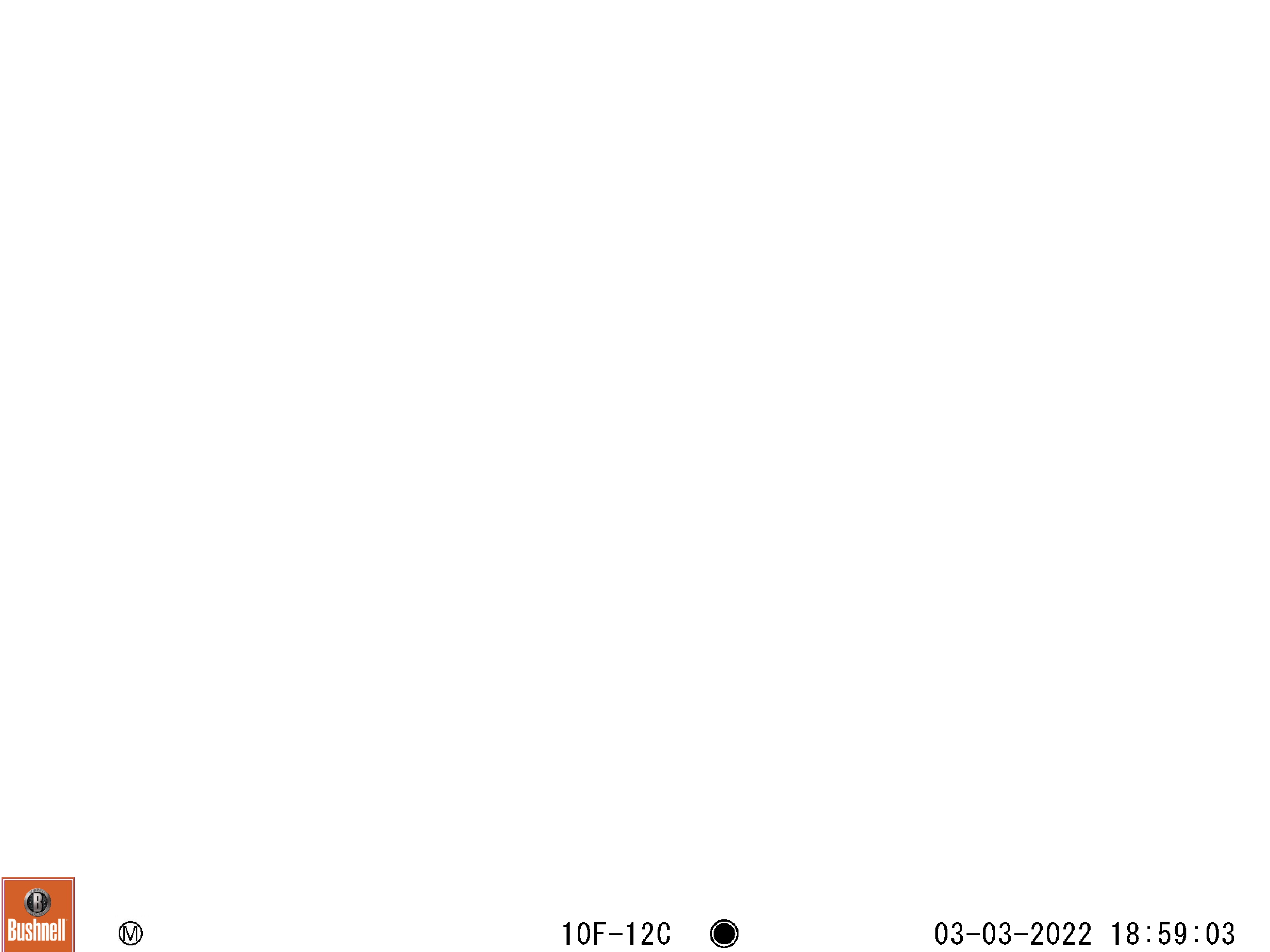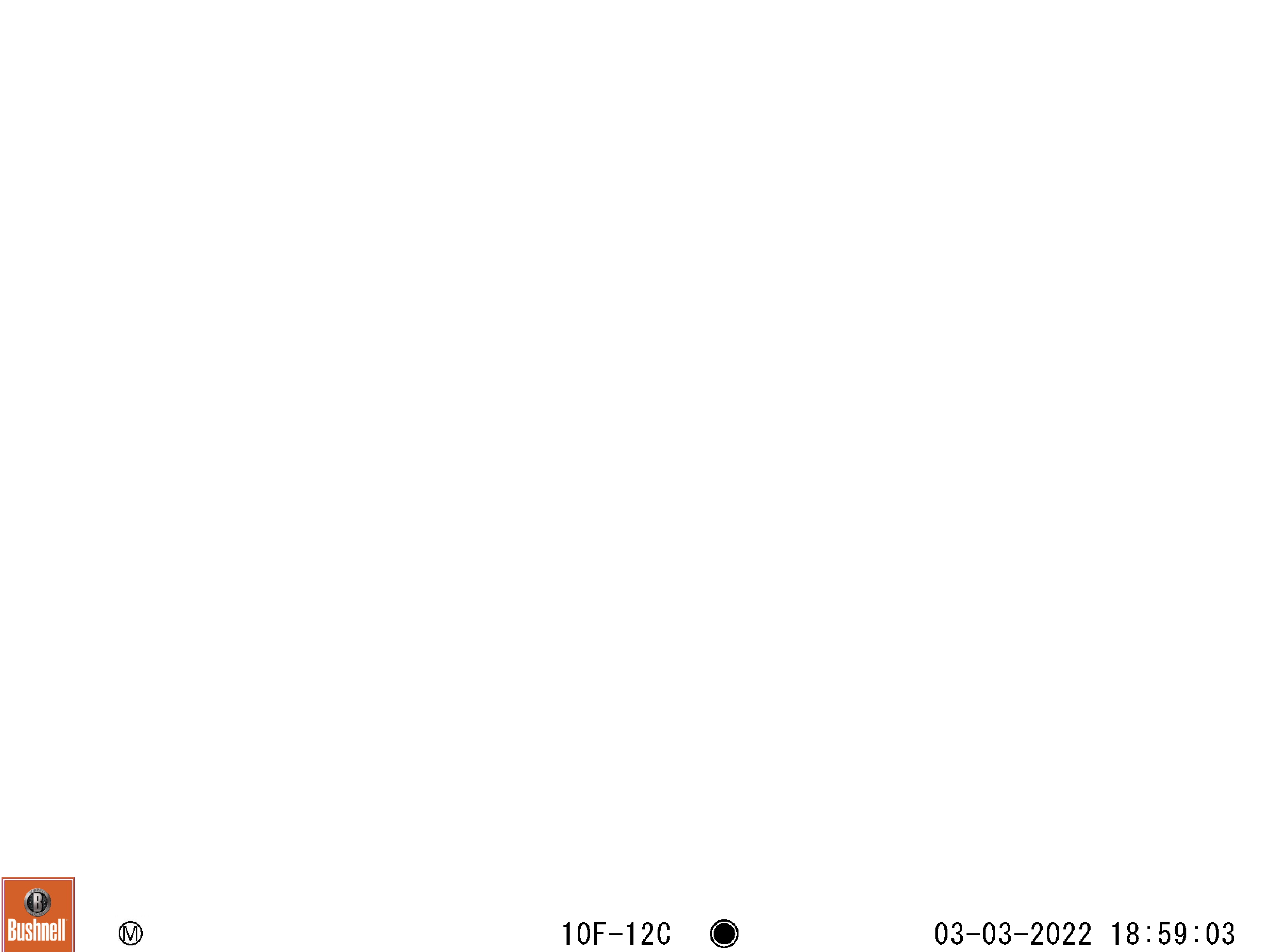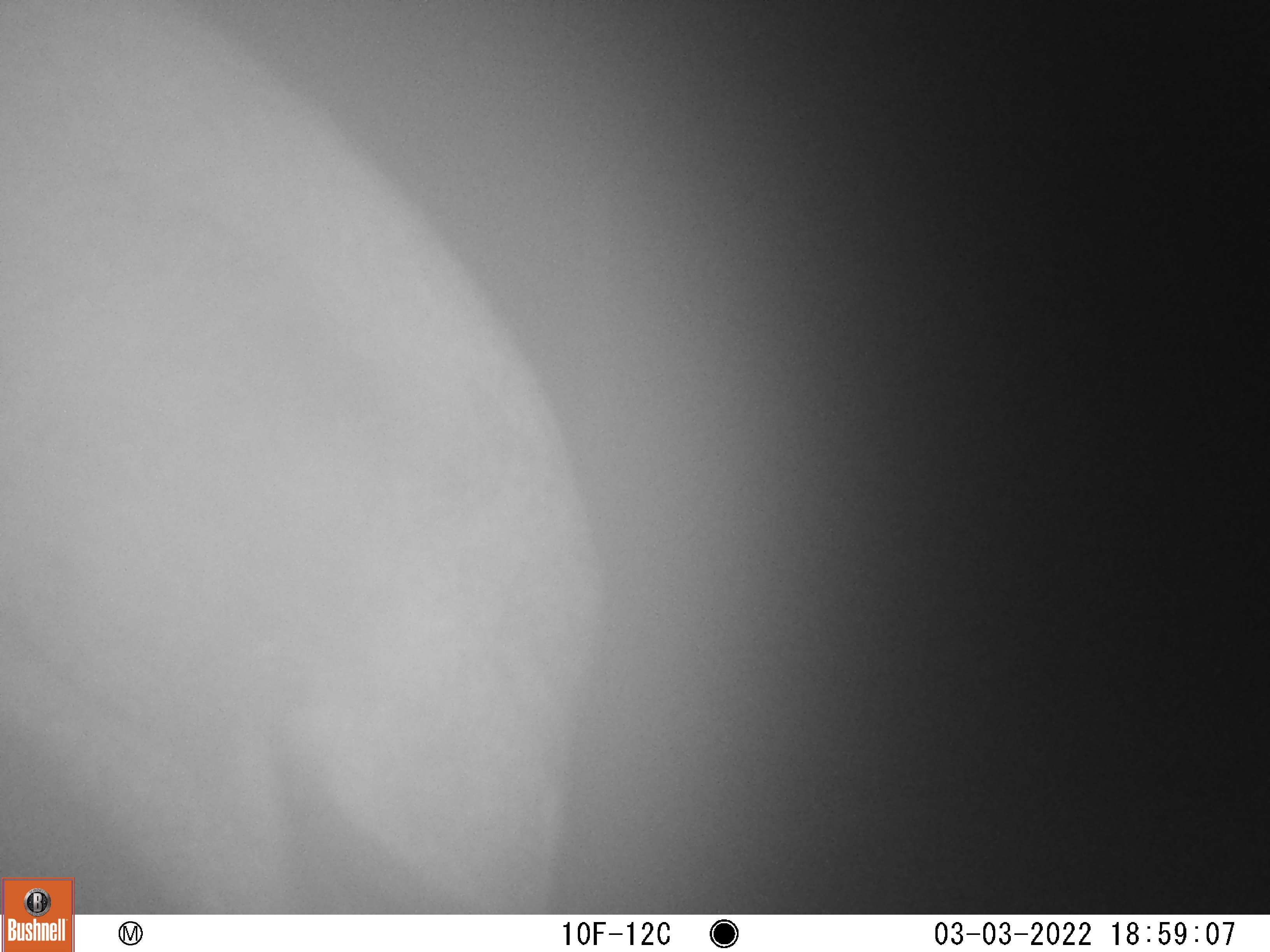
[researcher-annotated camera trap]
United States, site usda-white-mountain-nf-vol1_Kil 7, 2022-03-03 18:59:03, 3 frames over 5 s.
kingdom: Animalia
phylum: Chordata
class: Mammalia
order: Artiodactyla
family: Cervidae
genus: Alces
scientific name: Alces alces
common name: moose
Moose (Alces alces).